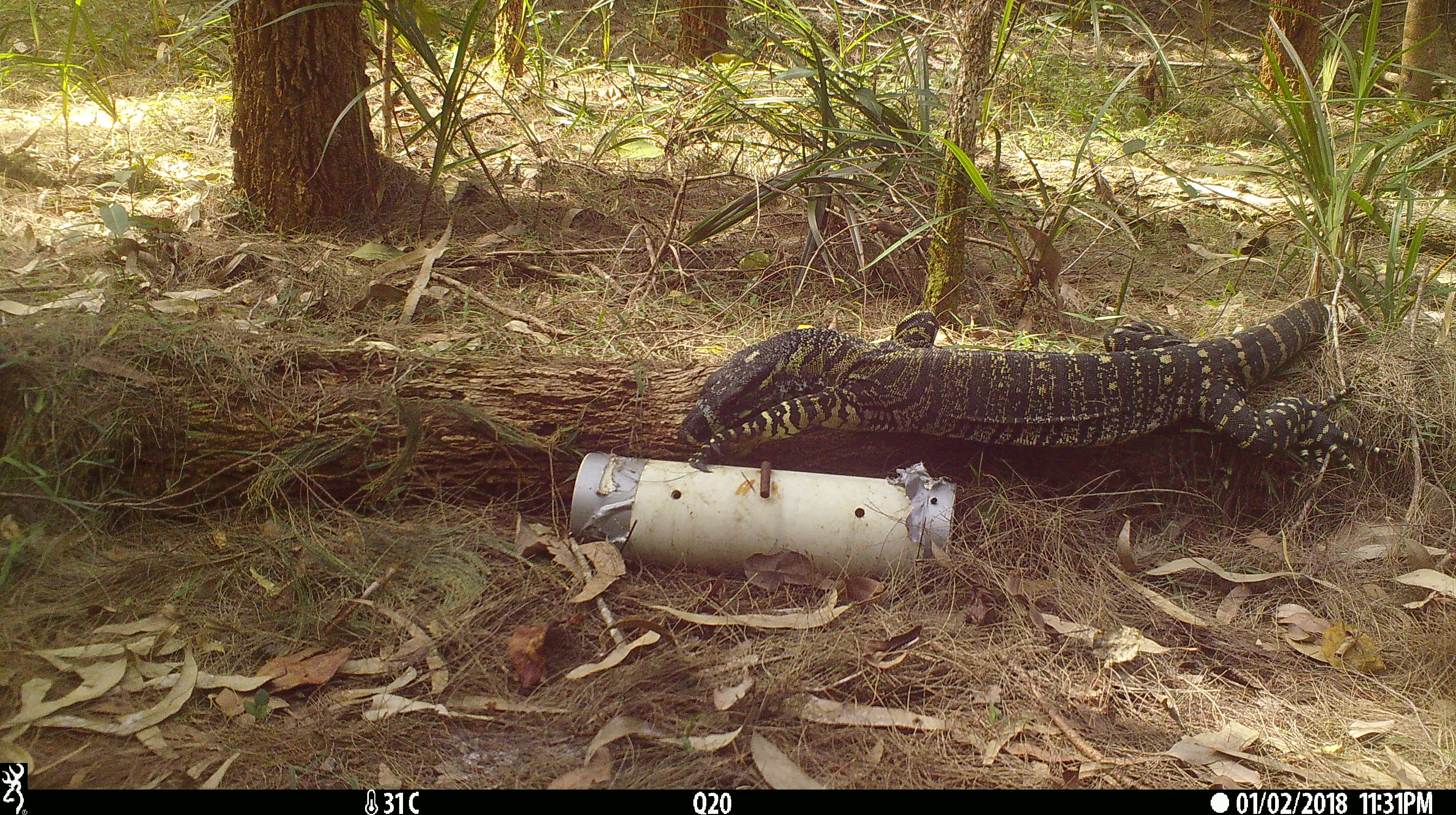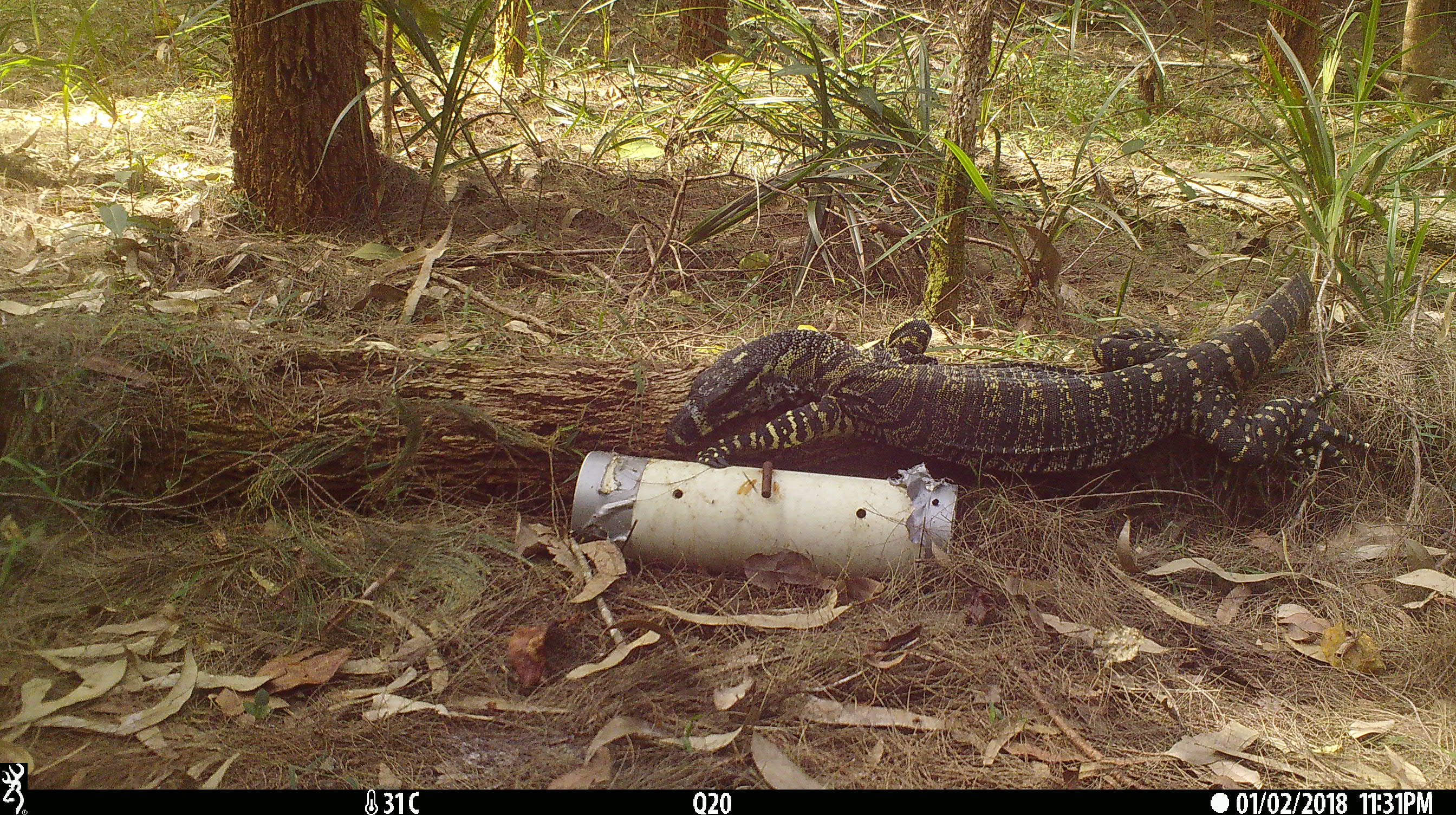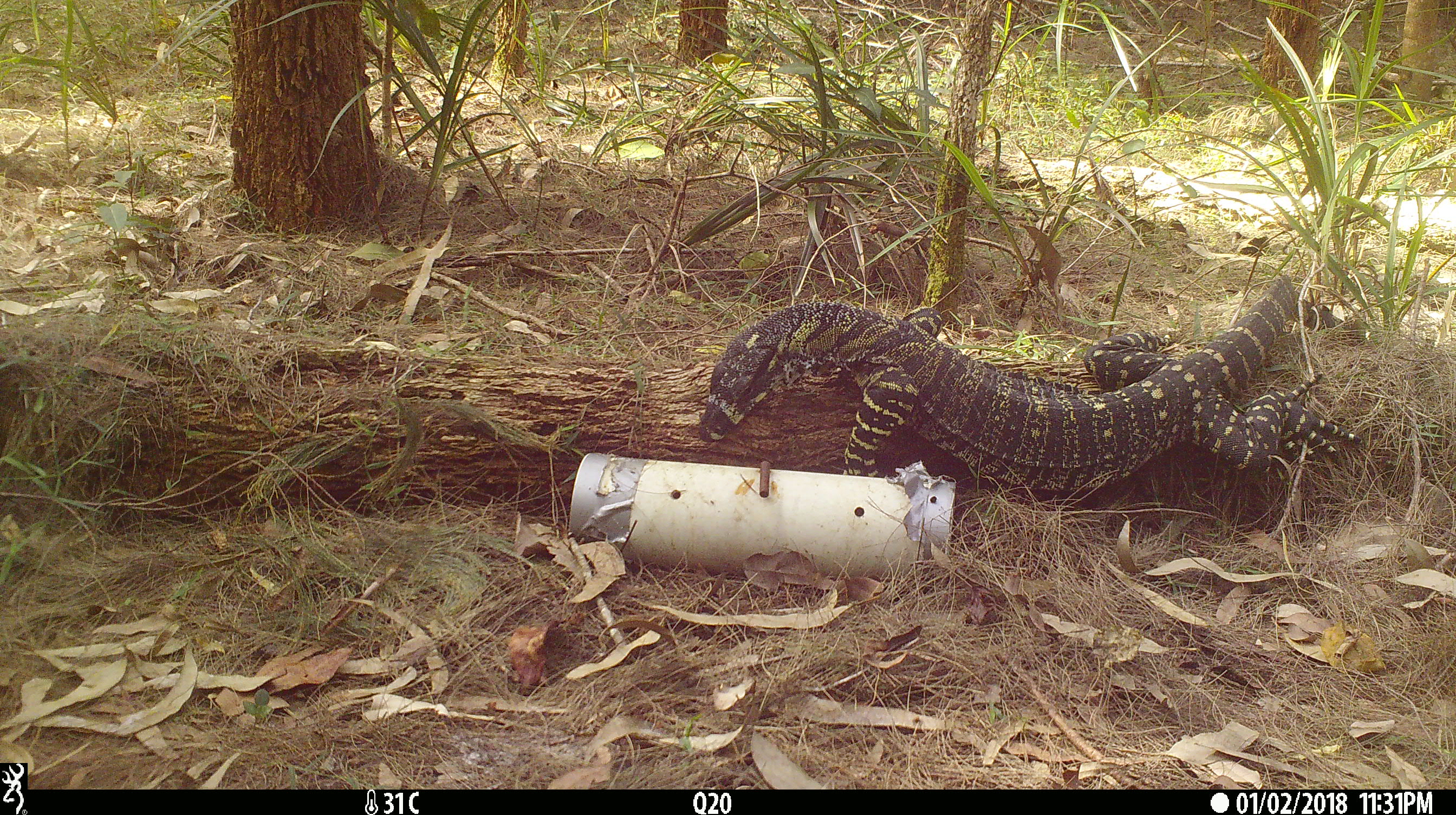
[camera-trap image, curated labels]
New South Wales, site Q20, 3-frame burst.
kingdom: Animalia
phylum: Chordata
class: Reptilia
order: Squamata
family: Varanidae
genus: Varanus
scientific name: Varanus varius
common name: lace monitor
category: goanna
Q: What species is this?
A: Goanna (lace monitor) (Varanus varius).